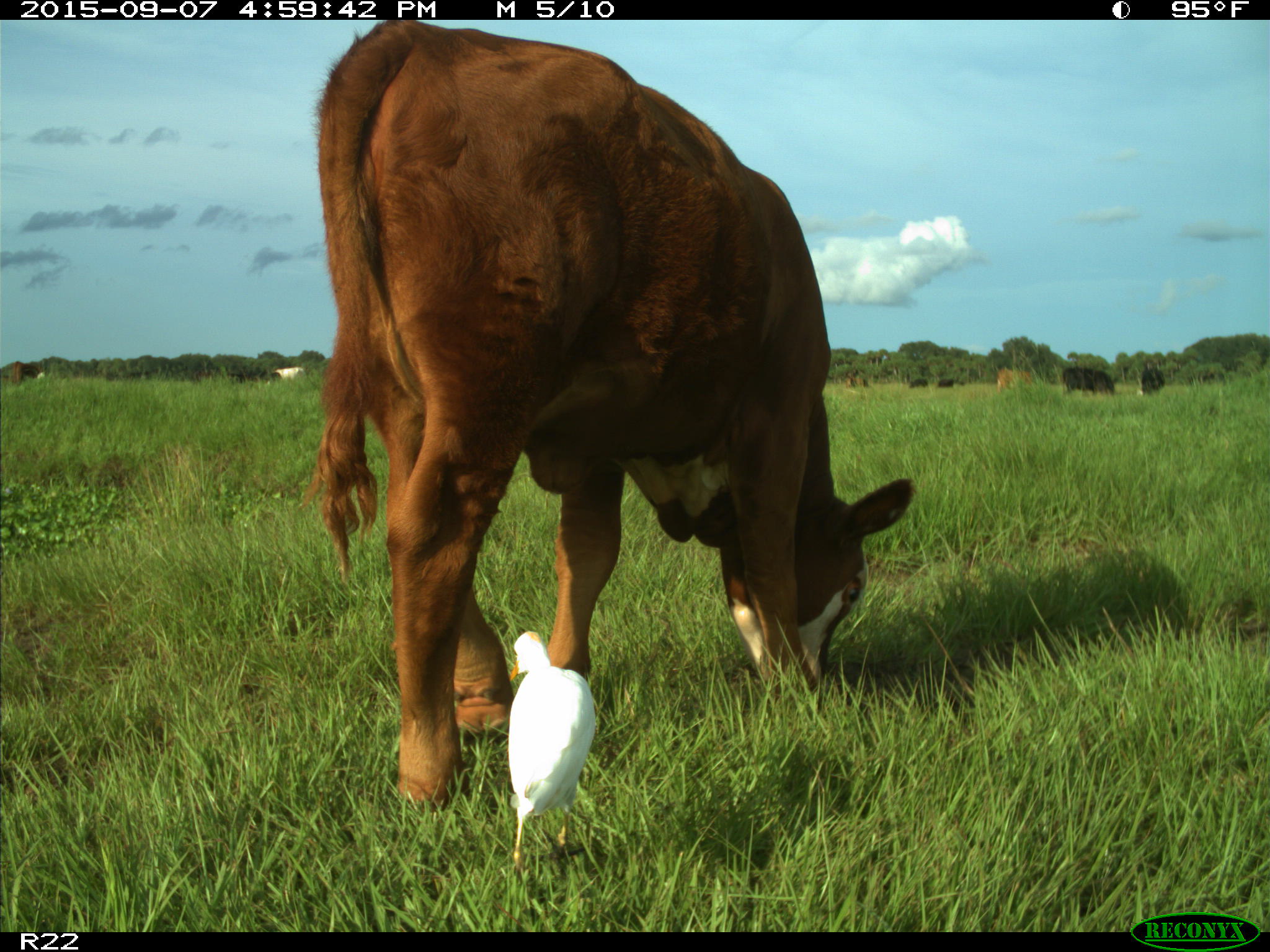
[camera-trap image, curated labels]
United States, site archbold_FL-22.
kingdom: Animalia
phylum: Chordata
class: Mammalia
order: Artiodactyla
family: Bovidae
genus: Bos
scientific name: Bos taurus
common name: domestic cow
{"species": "Bos taurus (domestic cow)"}